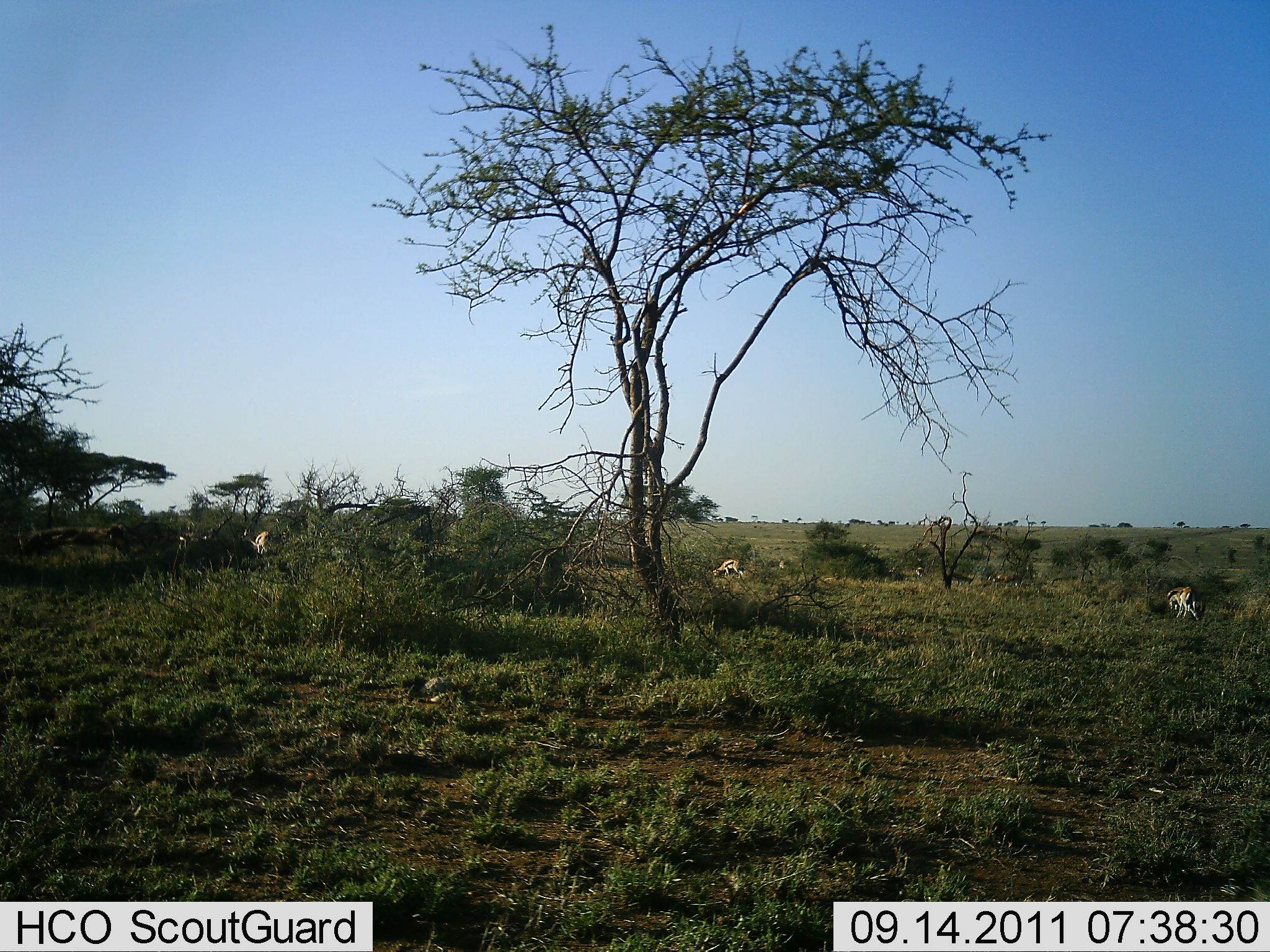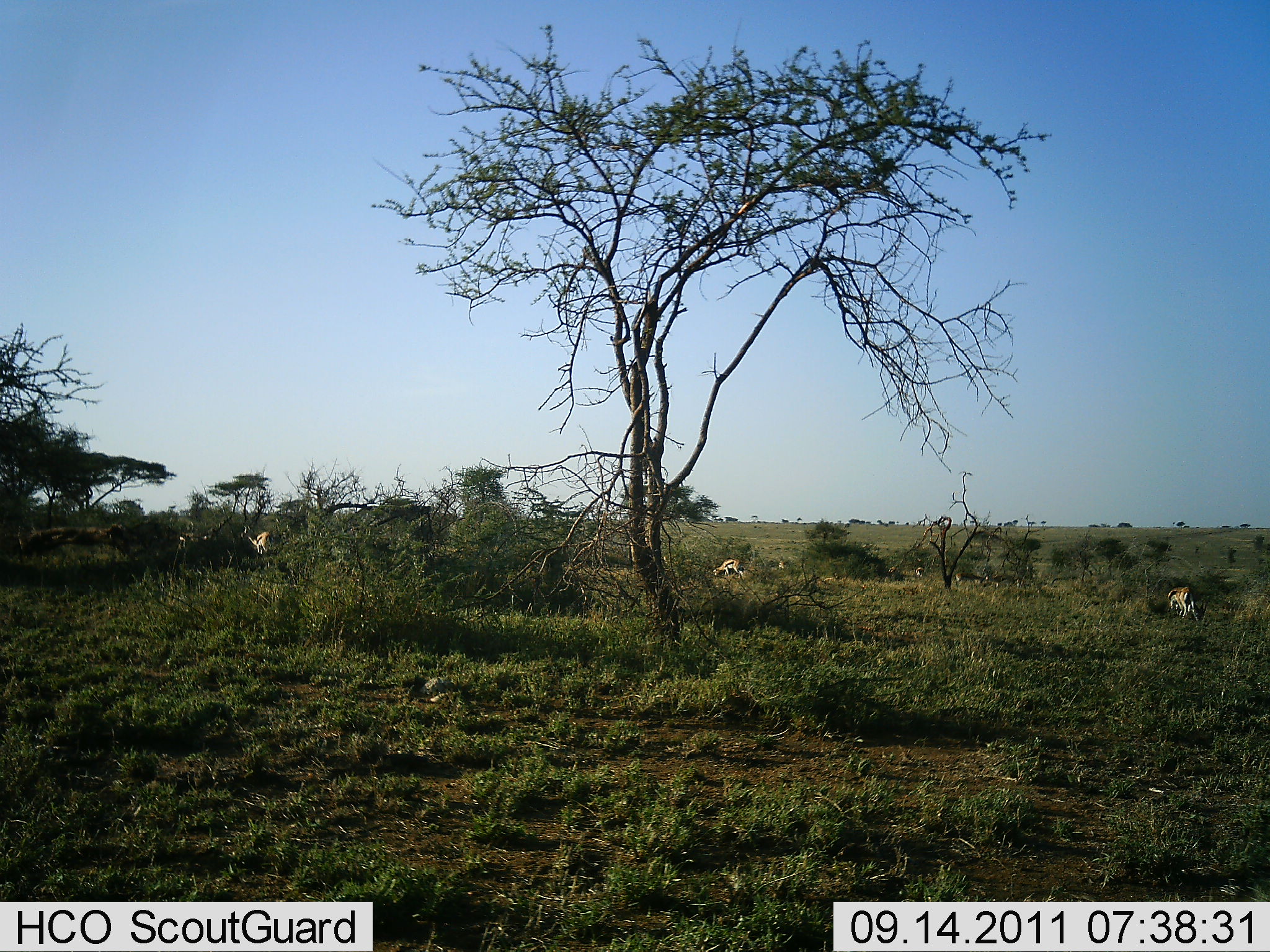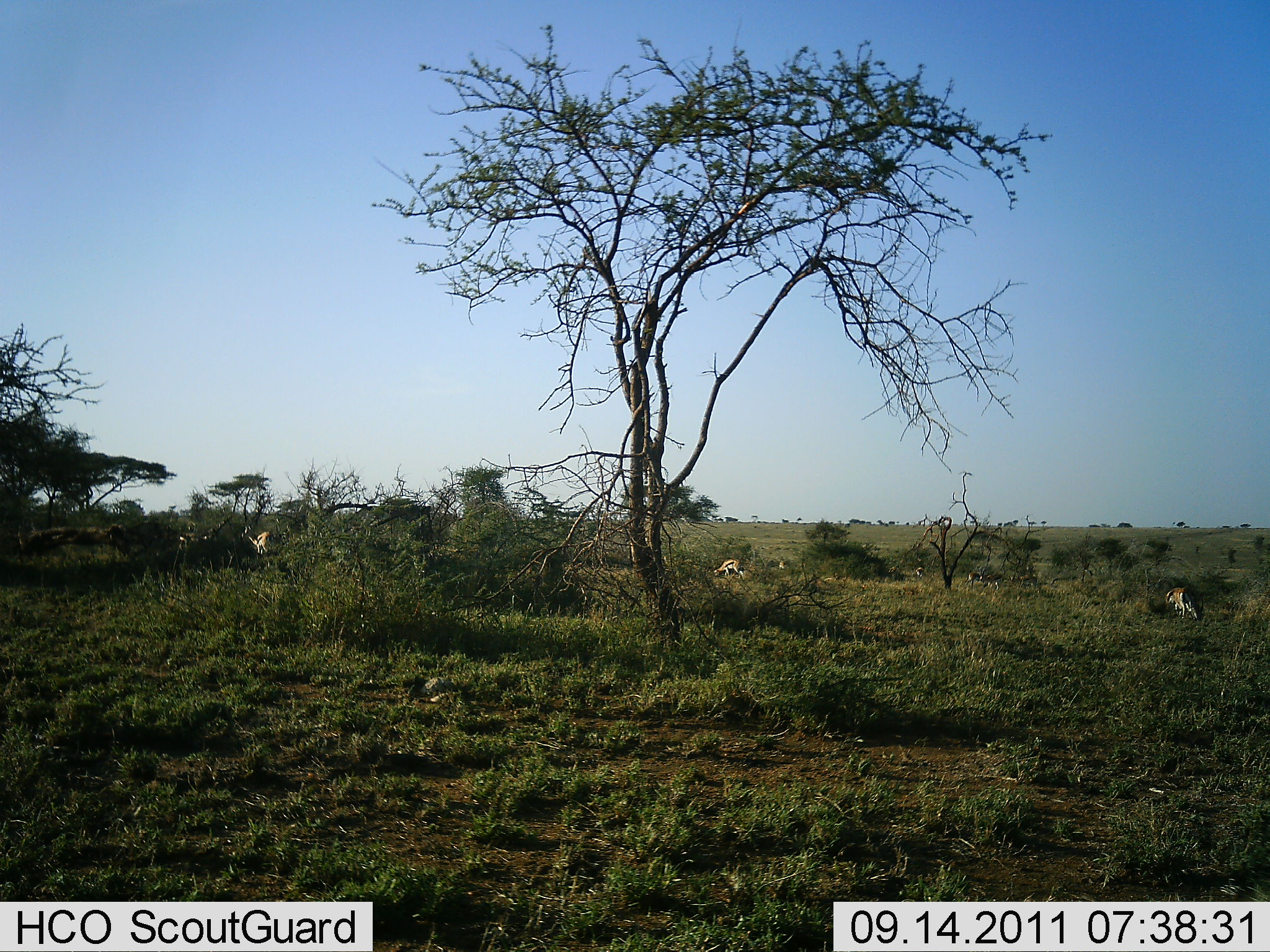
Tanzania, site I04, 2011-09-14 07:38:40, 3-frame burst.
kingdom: Animalia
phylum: Chordata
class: Mammalia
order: Artiodactyla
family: Bovidae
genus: Eudorcas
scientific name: Eudorcas thomsonii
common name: thomson's gazelle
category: gazellethomsons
Gazellethomsons (thomson's gazelle) (Eudorcas thomsonii), count 5. Behavior (volunteer vote fractions): standing 9%, resting 9%, moving 45%, interacting 18%. Young present (vote fraction): 0%. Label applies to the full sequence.